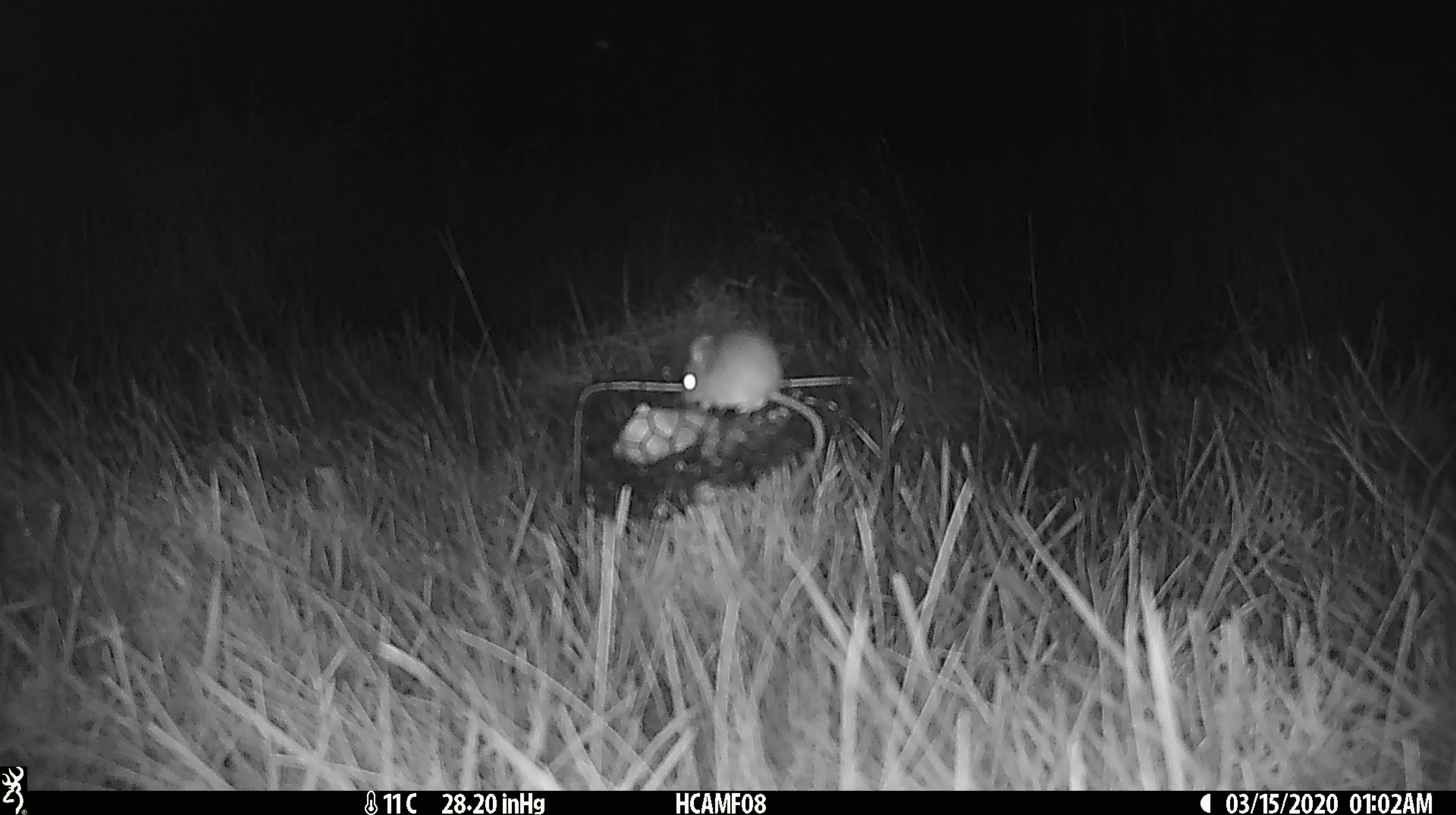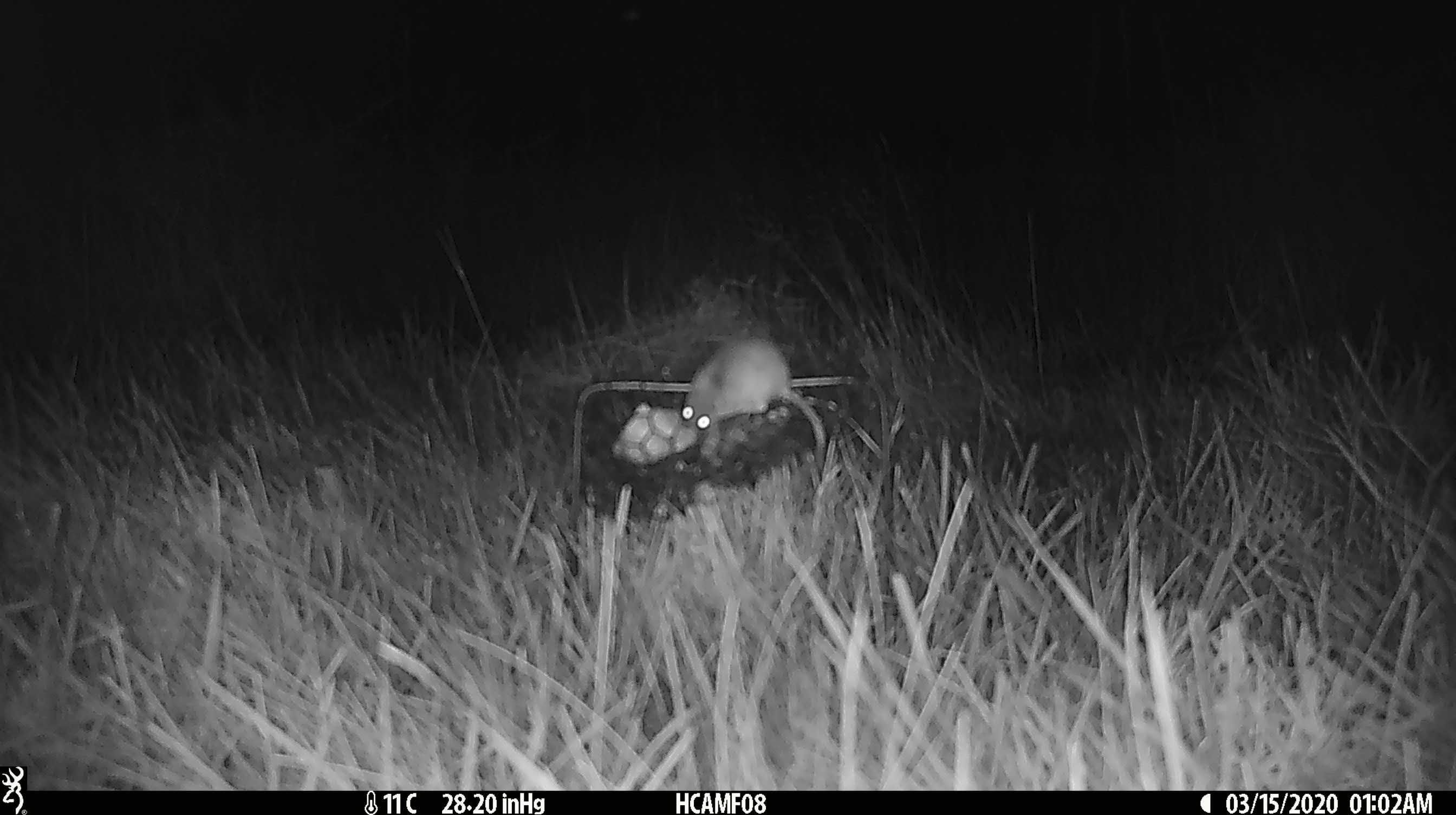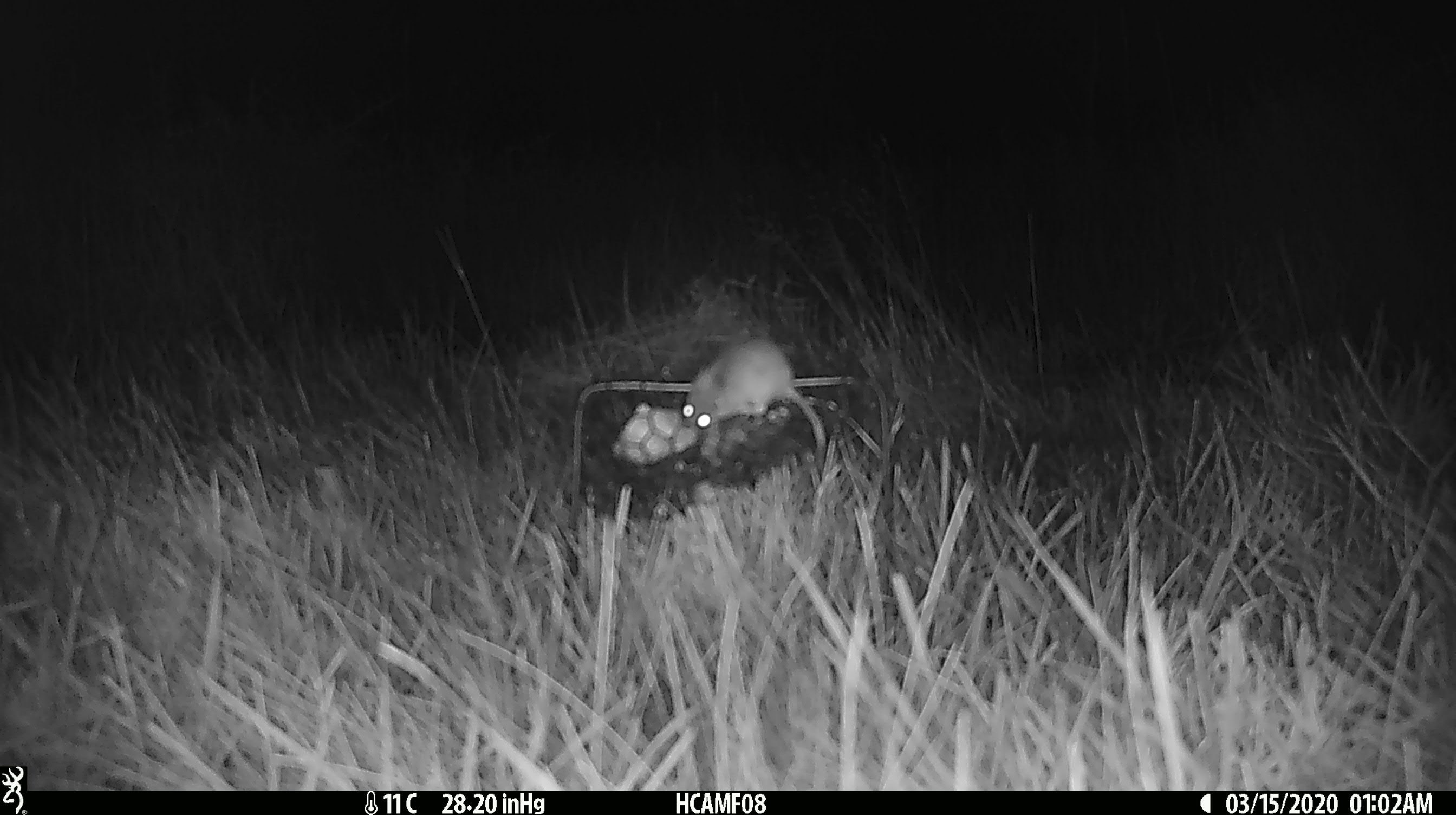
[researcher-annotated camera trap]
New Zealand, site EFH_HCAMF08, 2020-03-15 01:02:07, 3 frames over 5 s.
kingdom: Animalia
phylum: Chordata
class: Mammalia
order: Rodentia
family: Muridae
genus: Mus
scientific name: Mus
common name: mouse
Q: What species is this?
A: Mouse (Mus).